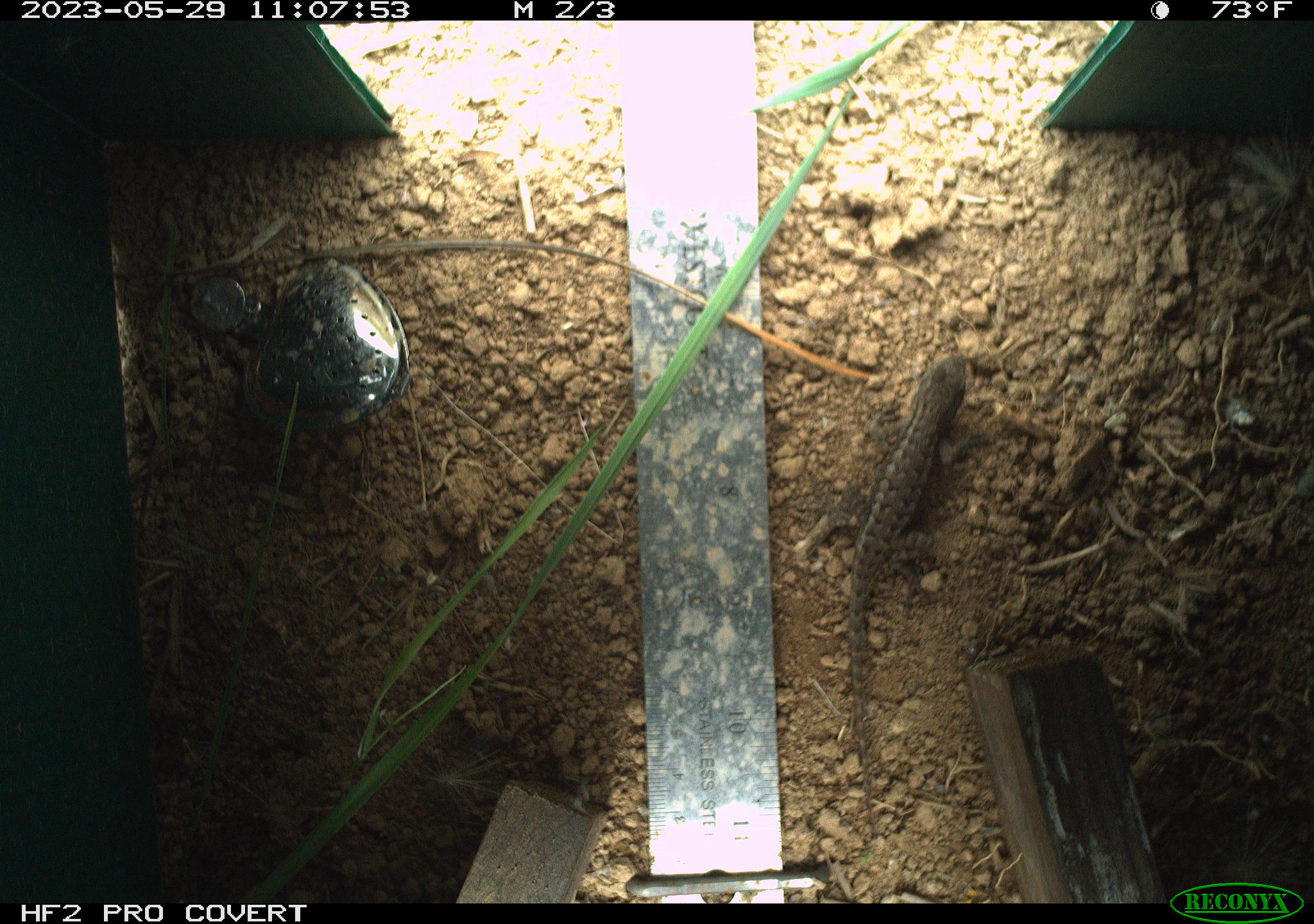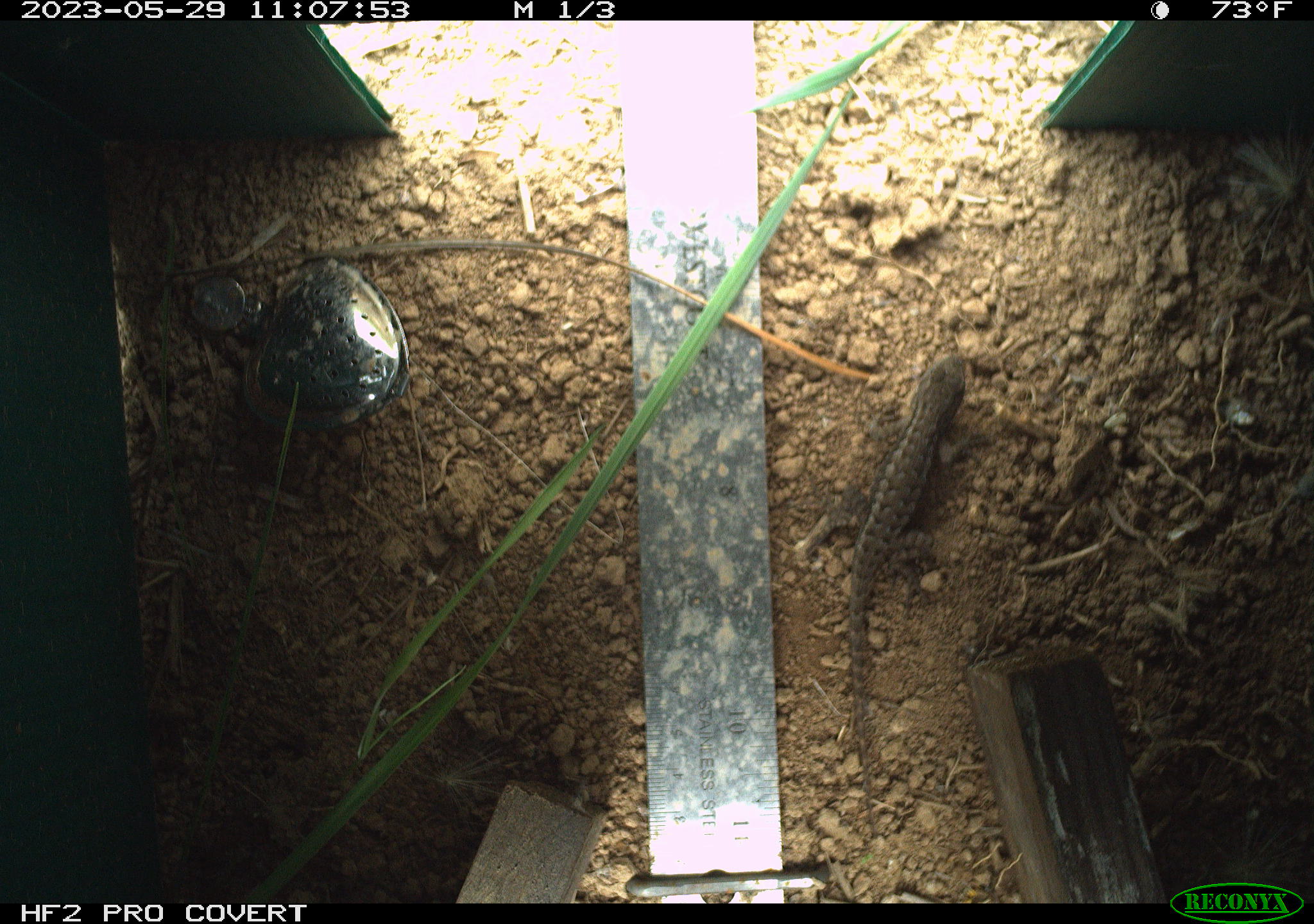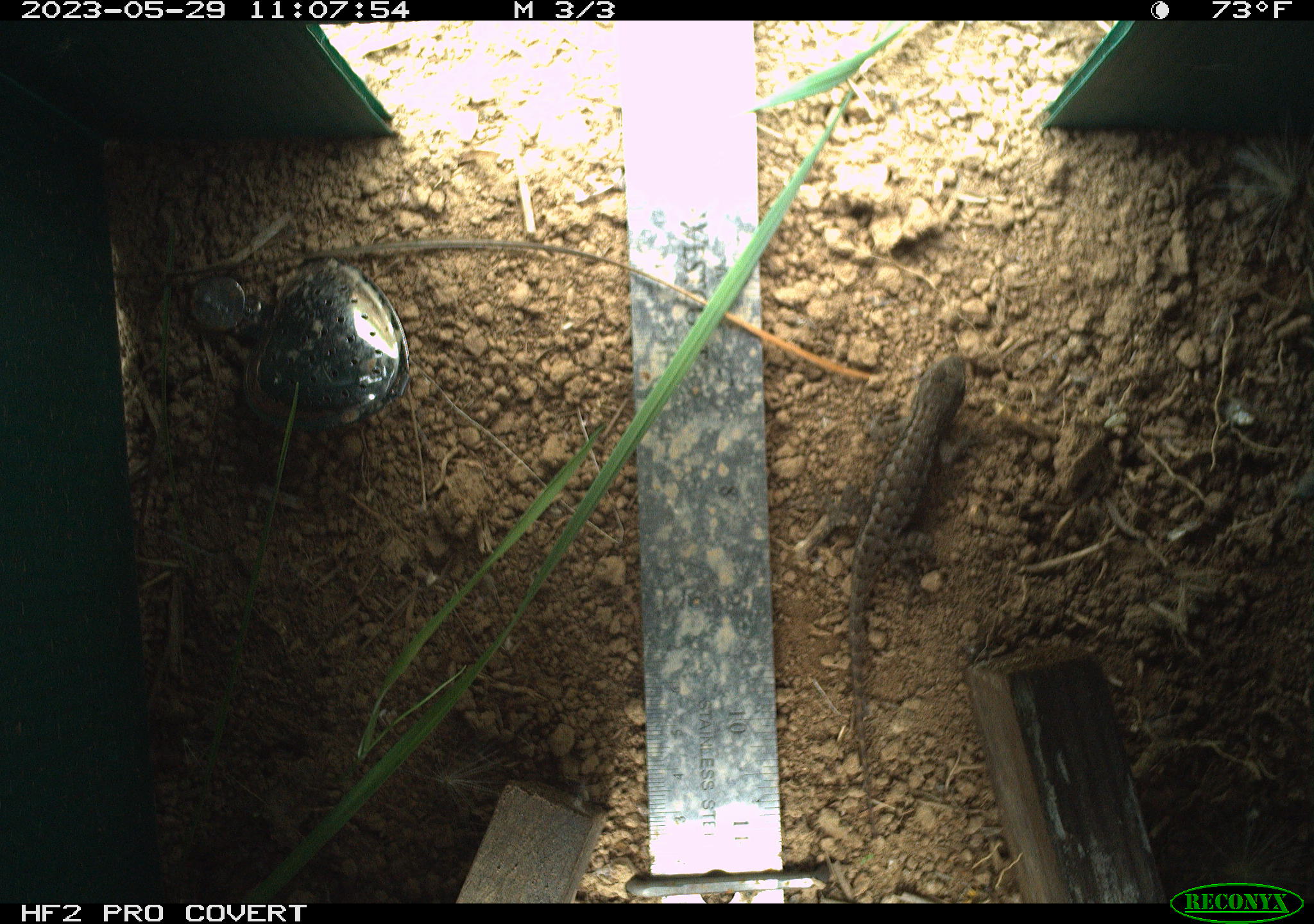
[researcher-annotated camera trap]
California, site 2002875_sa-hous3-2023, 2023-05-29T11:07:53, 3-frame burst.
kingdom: Animalia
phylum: Chordata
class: Reptilia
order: Squamata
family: Phrynosomatidae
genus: Sceloporus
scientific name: Sceloporus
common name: spiny lizards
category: sceloporus species